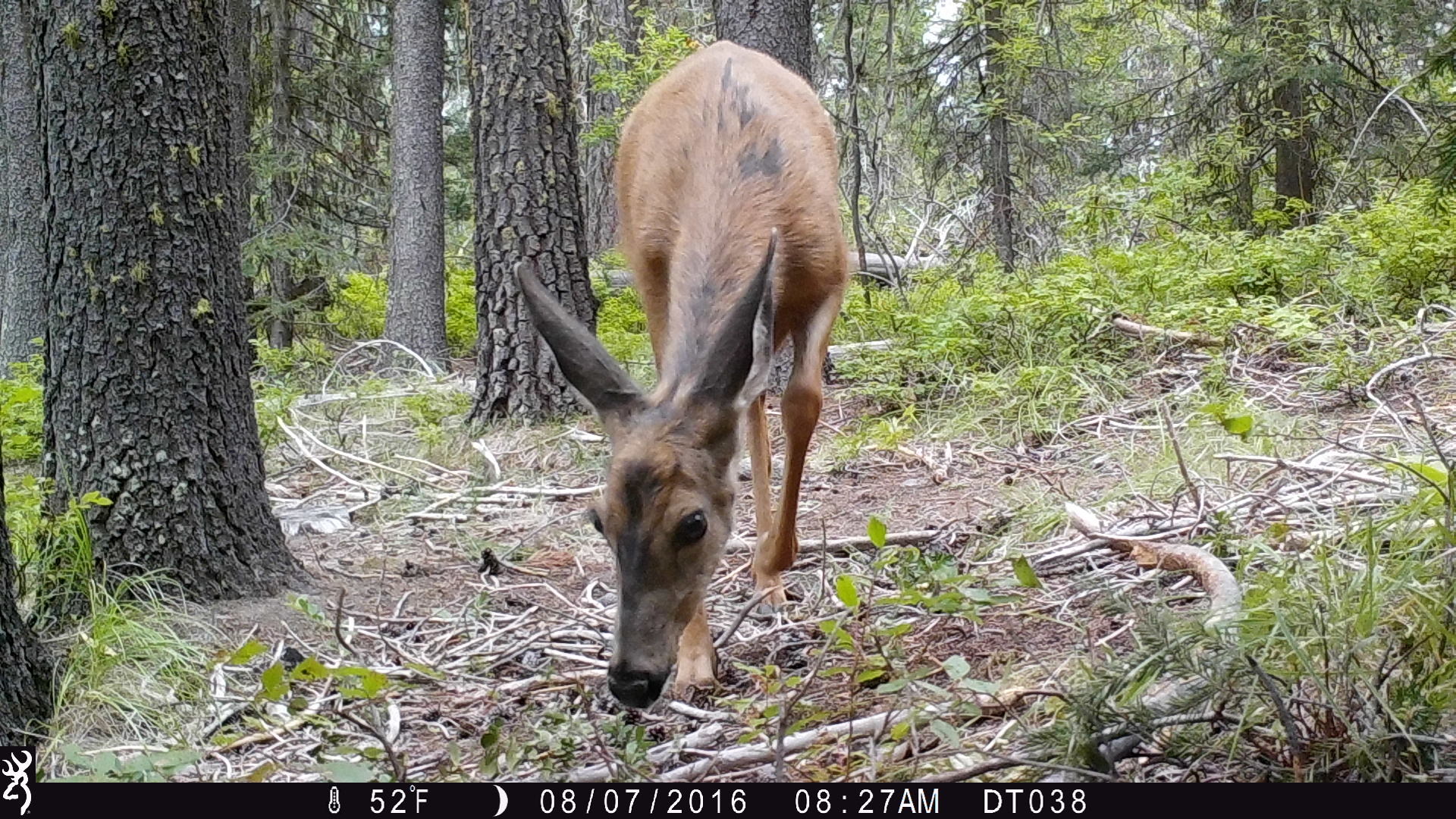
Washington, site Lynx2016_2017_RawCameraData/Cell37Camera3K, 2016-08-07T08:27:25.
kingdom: Animalia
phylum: Chordata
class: Mammalia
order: Artiodactyla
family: Cervidae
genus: Odocoileus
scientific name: Odocoileus hemionus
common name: mule deer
Odocoileus hemionus (mule deer). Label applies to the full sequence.